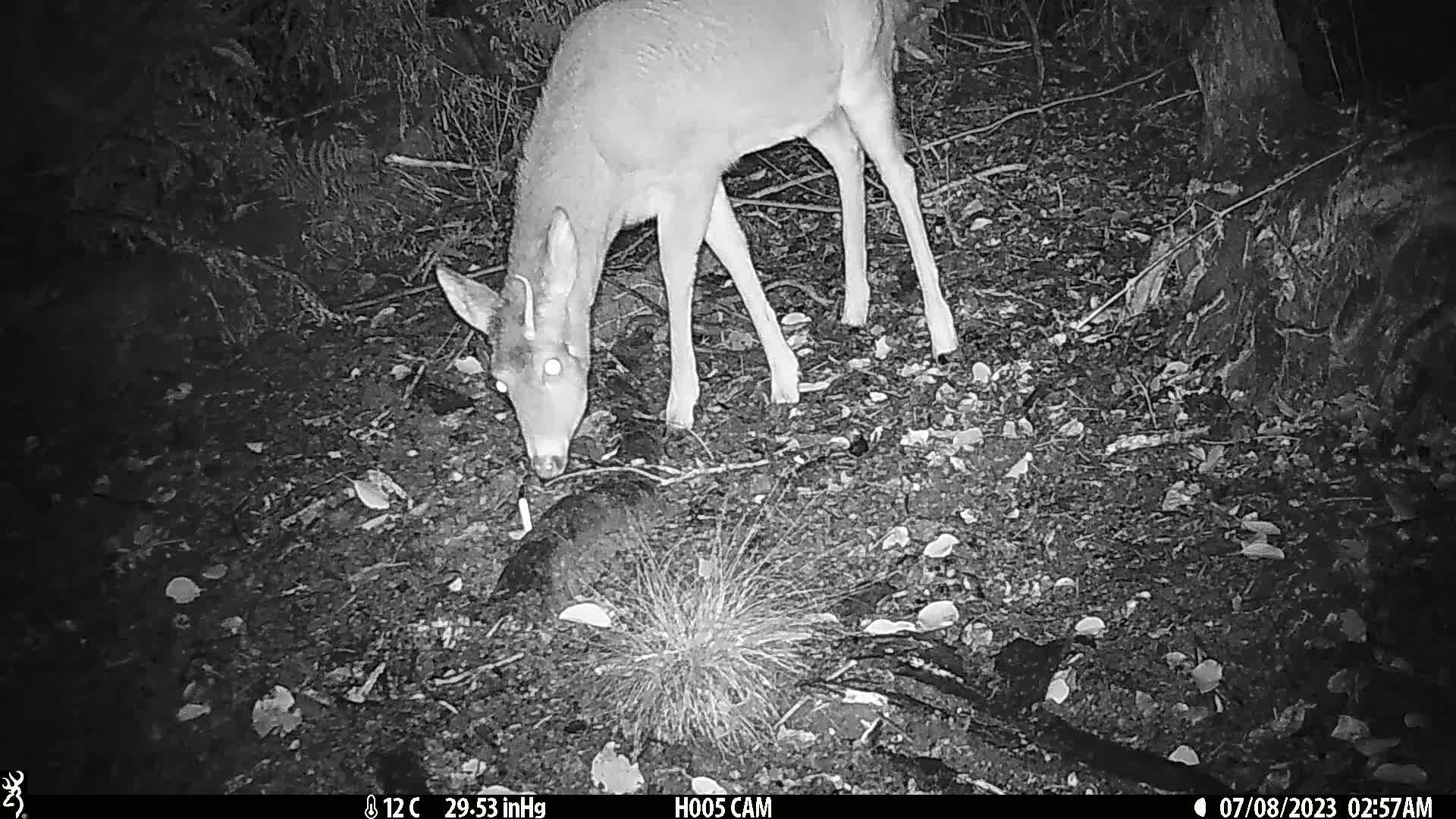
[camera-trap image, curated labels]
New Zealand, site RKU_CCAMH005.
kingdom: Animalia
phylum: Chordata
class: Mammalia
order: Artiodactyla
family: Cervidae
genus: Odocoileus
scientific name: Odocoileus virginianus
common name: white-tailed deer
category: white tailed deer